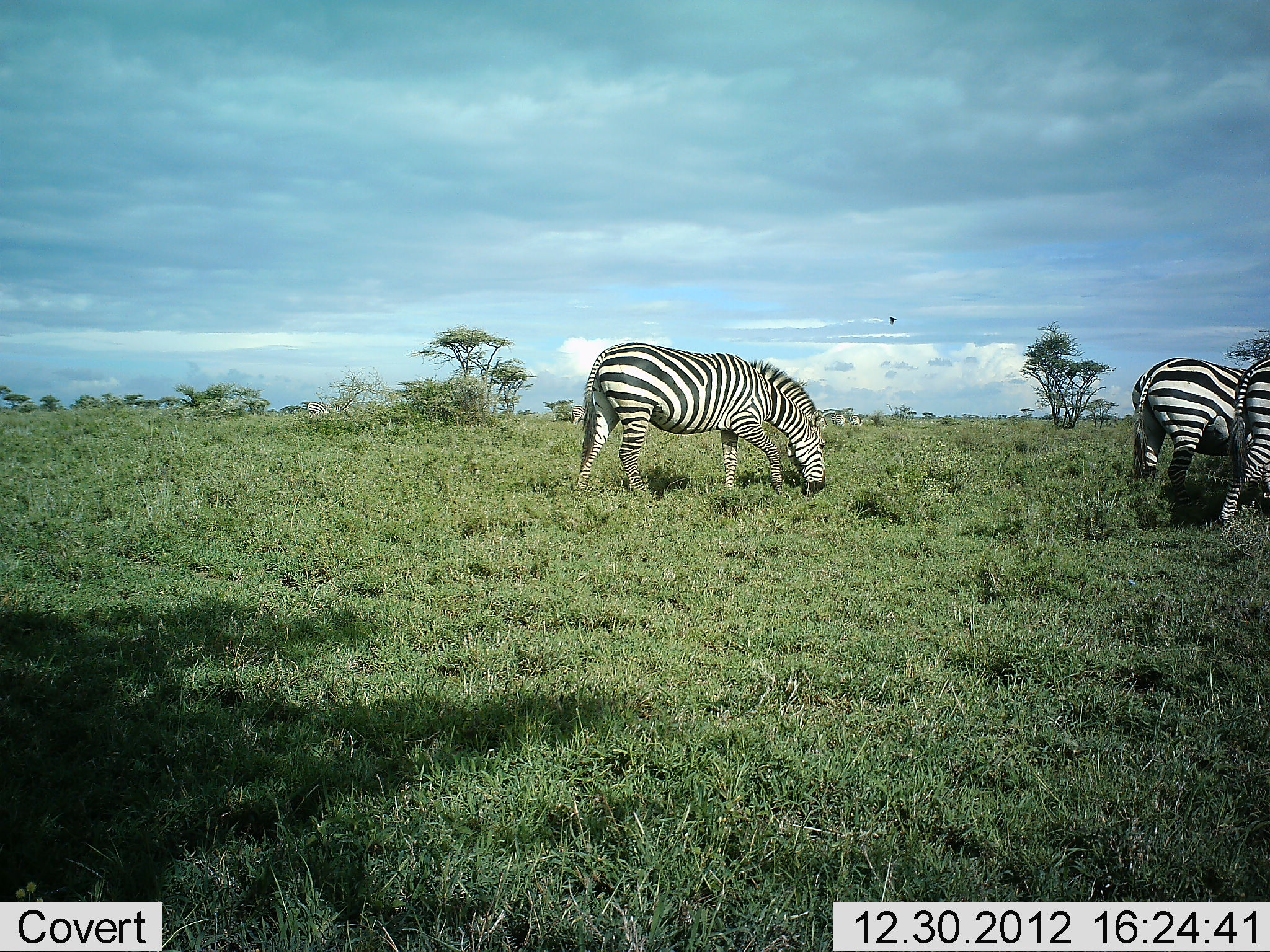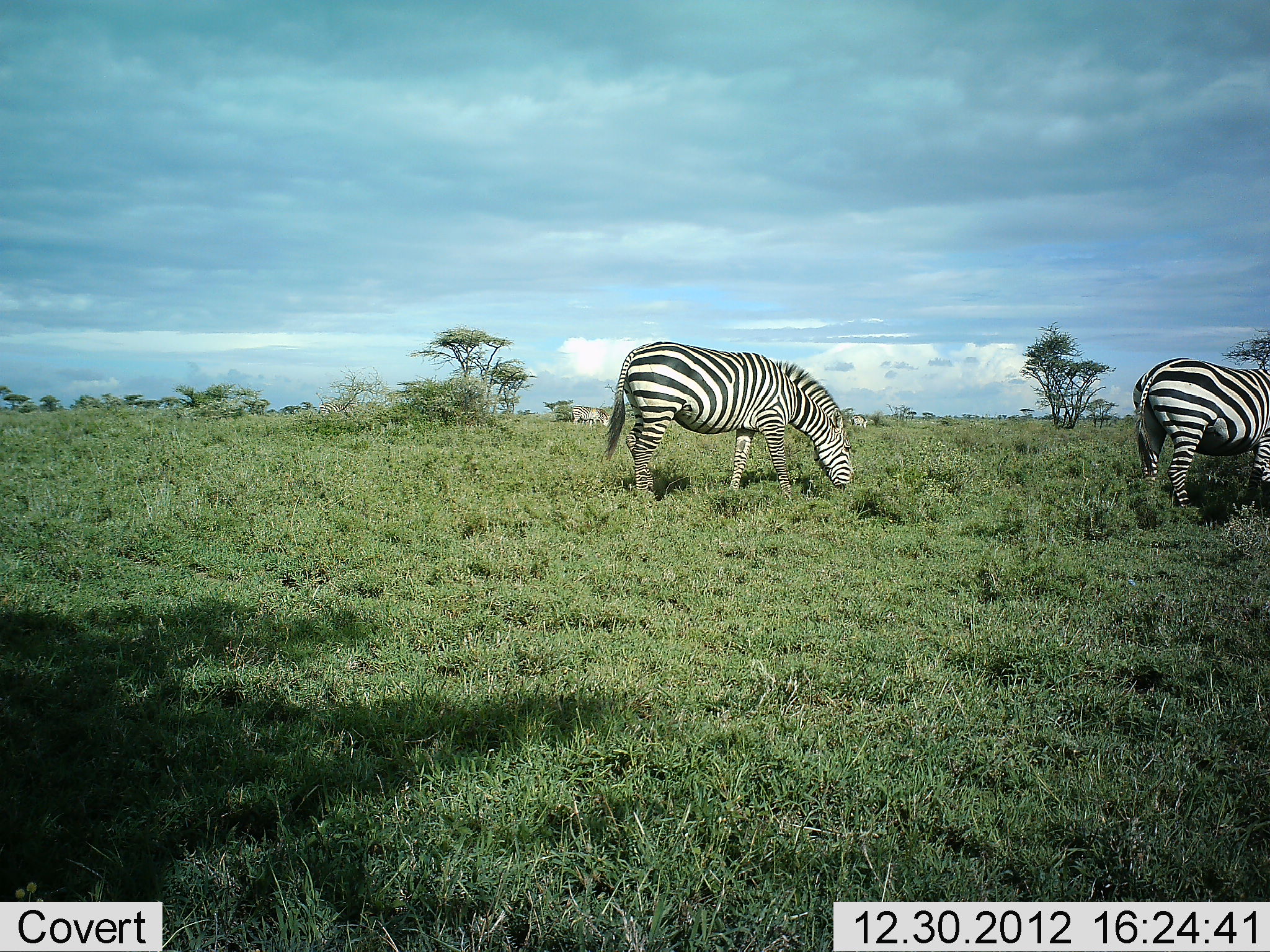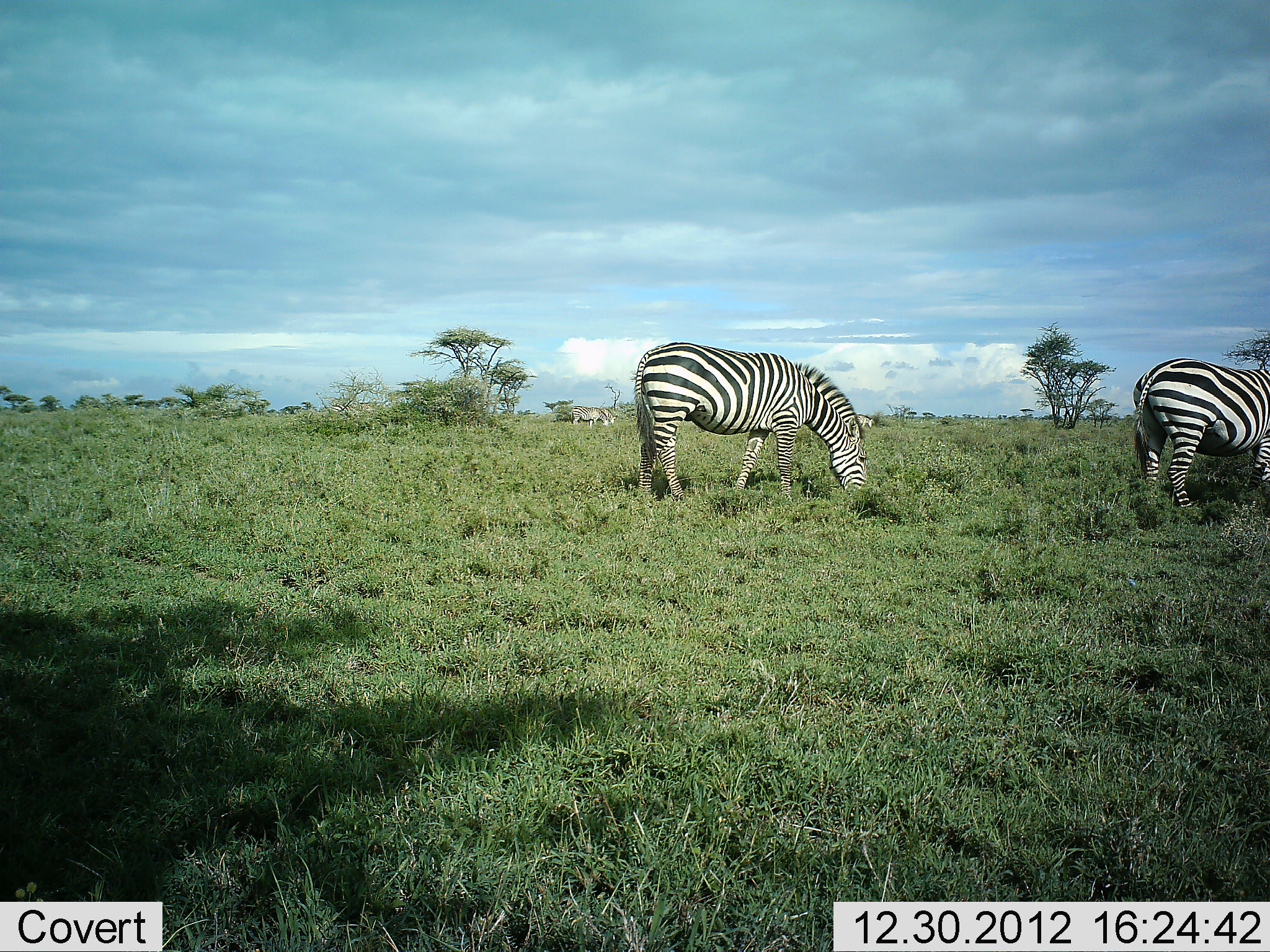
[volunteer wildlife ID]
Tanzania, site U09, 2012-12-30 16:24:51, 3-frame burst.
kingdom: Animalia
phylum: Chordata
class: Mammalia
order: Perissodactyla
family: Equidae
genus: Equus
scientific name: Equus quagga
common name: plains zebra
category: zebra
Zebra (plains zebra) (Equus quagga), count 4. Behavior (volunteer vote fractions): standing 50%, resting 0%, moving 40%, interacting 0%. Young present (vote fraction): 0%. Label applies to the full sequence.